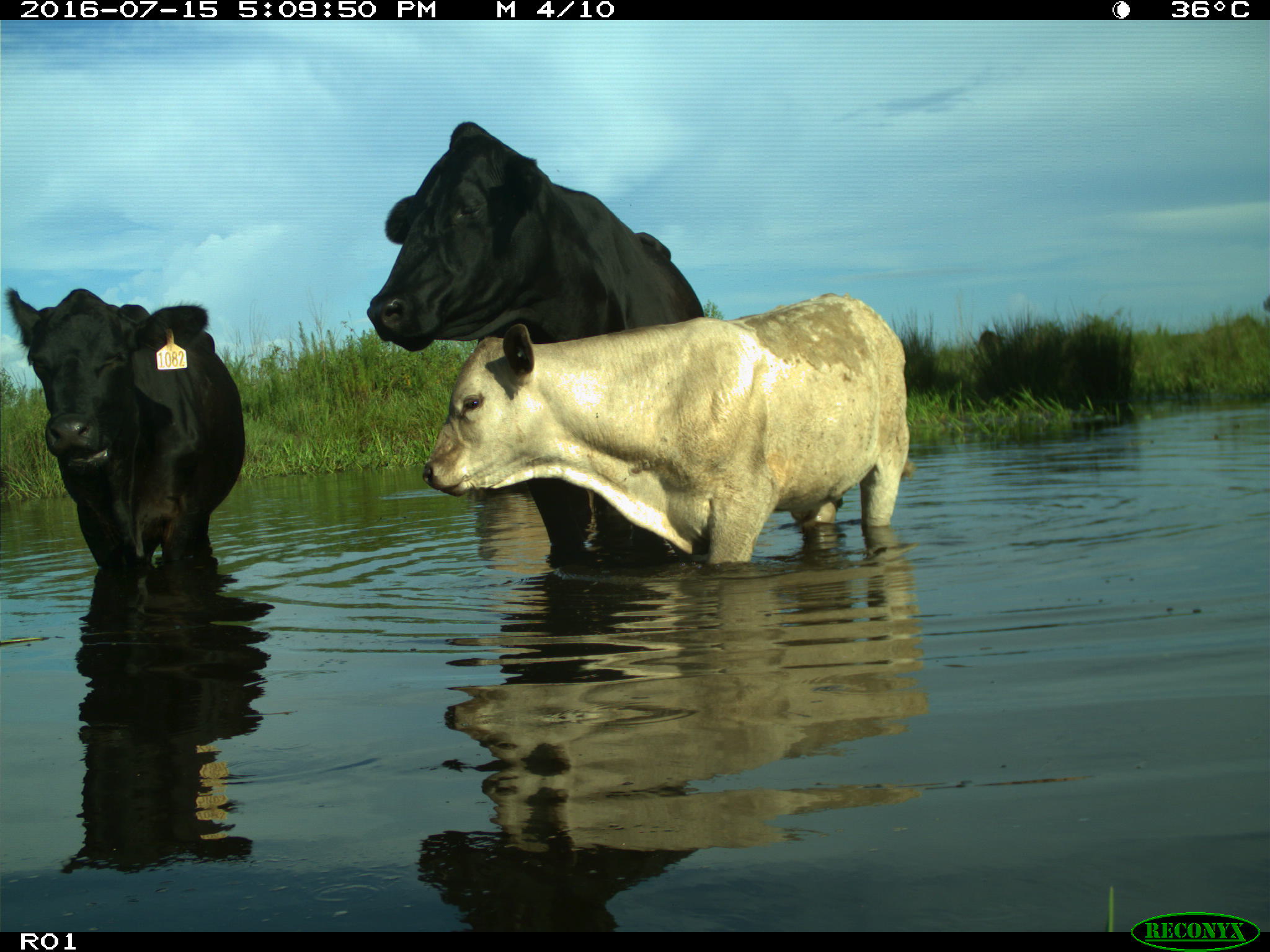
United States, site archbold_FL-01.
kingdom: Animalia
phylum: Chordata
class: Mammalia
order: Artiodactyla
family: Bovidae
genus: Bos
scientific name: Bos taurus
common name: domestic cow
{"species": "Bos taurus (domestic cow)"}